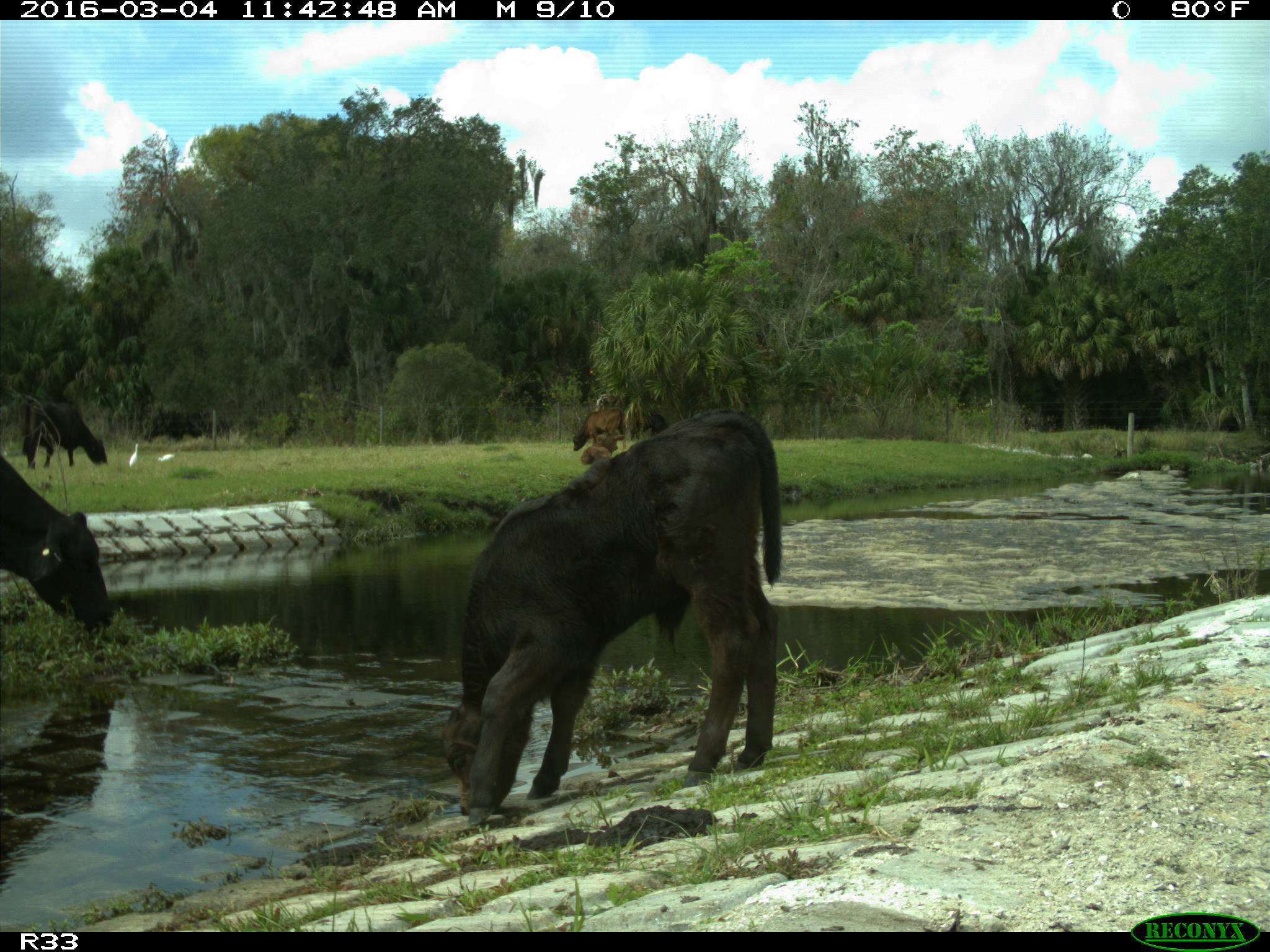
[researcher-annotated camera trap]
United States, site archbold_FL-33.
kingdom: Animalia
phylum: Chordata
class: Mammalia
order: Artiodactyla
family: Bovidae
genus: Bos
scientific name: Bos taurus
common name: domestic cow